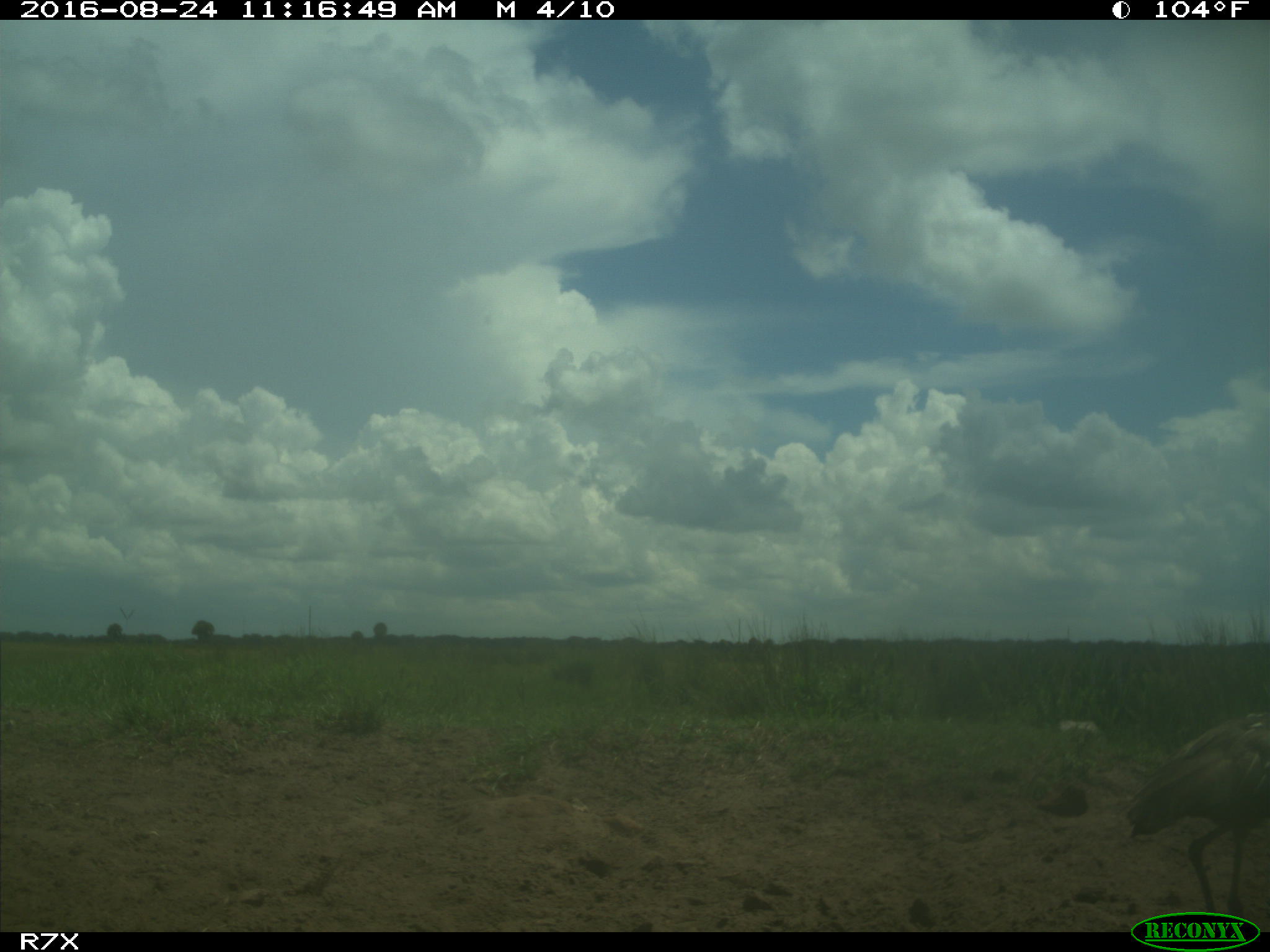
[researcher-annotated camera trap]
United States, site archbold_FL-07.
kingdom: Animalia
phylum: Chordata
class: Aves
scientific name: Aves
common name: birds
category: unidentified bird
Unidentified bird (birds) (Aves).